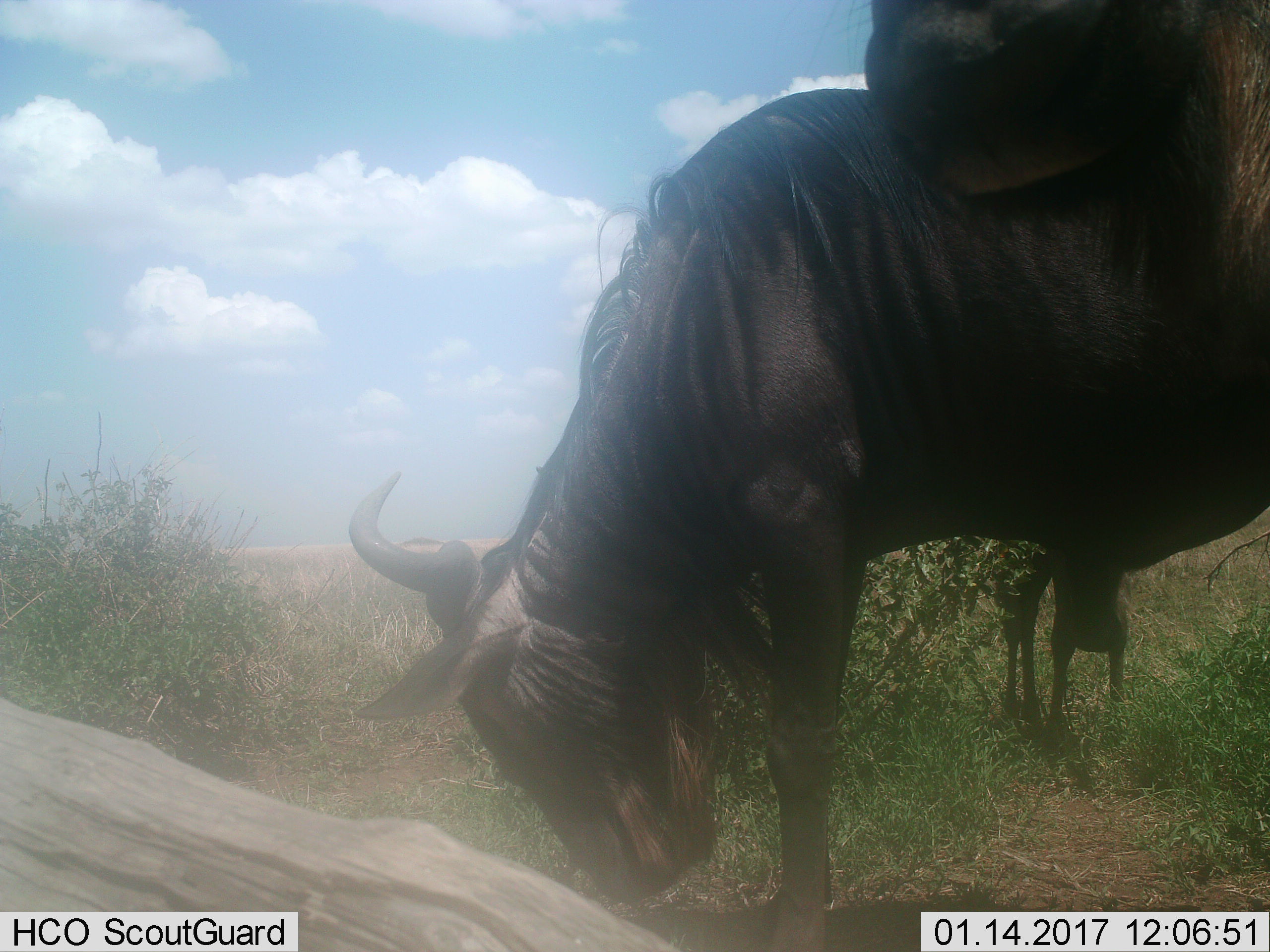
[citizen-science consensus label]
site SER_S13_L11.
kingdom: Animalia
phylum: Chordata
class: Mammalia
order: Artiodactyla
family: Bovidae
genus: Connochaetes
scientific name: Connochaetes taurinus taurinus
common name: blue wildebeest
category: wildebeestblue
Wildebeestblue (blue wildebeest) (Connochaetes taurinus taurinus), count 2. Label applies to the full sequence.